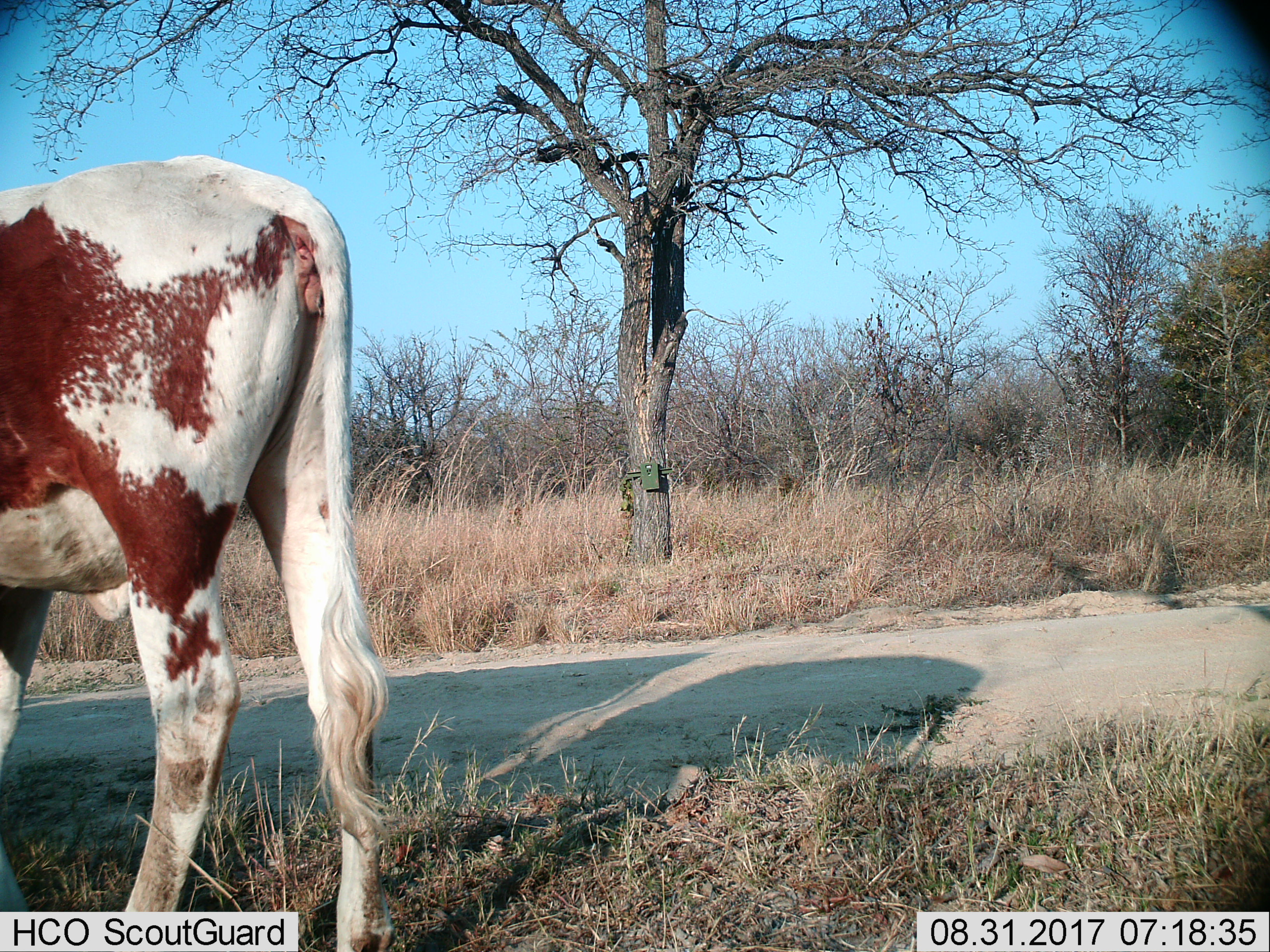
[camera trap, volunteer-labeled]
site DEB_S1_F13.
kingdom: Animalia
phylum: Chordata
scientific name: Vertebrata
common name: domestic animal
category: domesticanimal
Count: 1.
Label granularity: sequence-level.